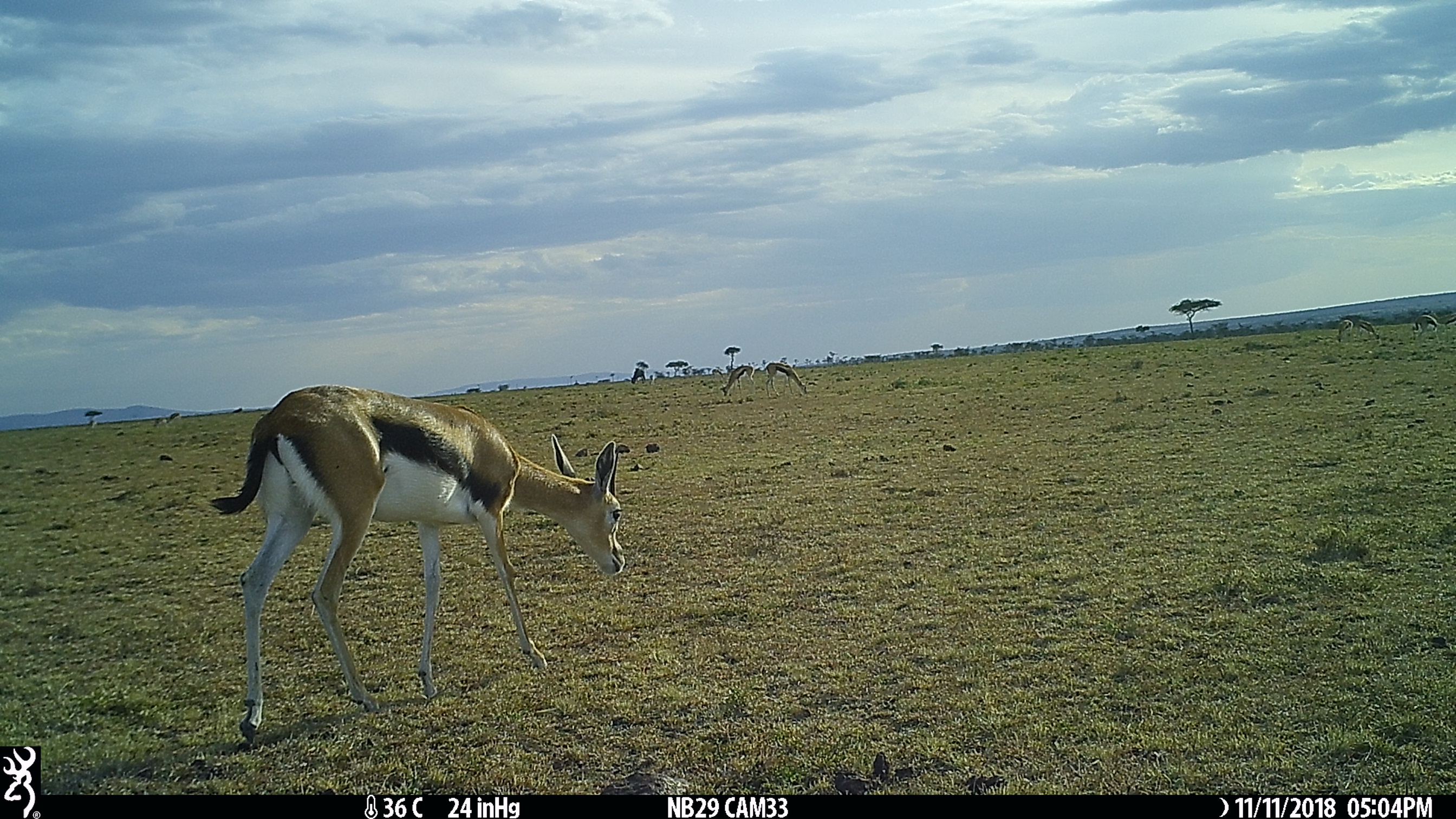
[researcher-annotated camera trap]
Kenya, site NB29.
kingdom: Animalia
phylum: Chordata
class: Mammalia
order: Artiodactyla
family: Bovidae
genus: Eudorcas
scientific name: Eudorcas thomsonii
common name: thomon's gazelle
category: gazelle thomsons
Gazelle thomsons (thomon's gazelle) (Eudorcas thomsonii).